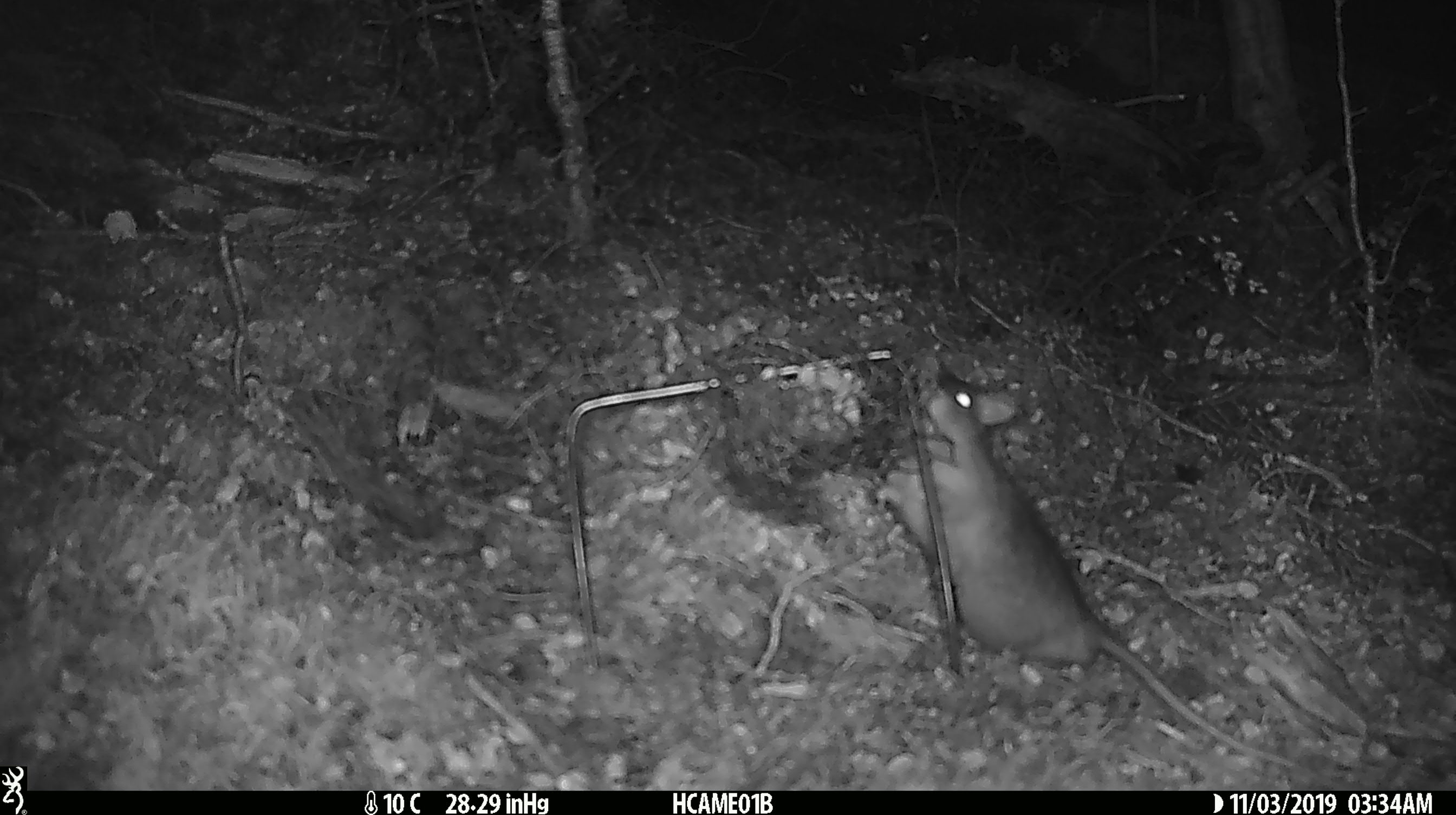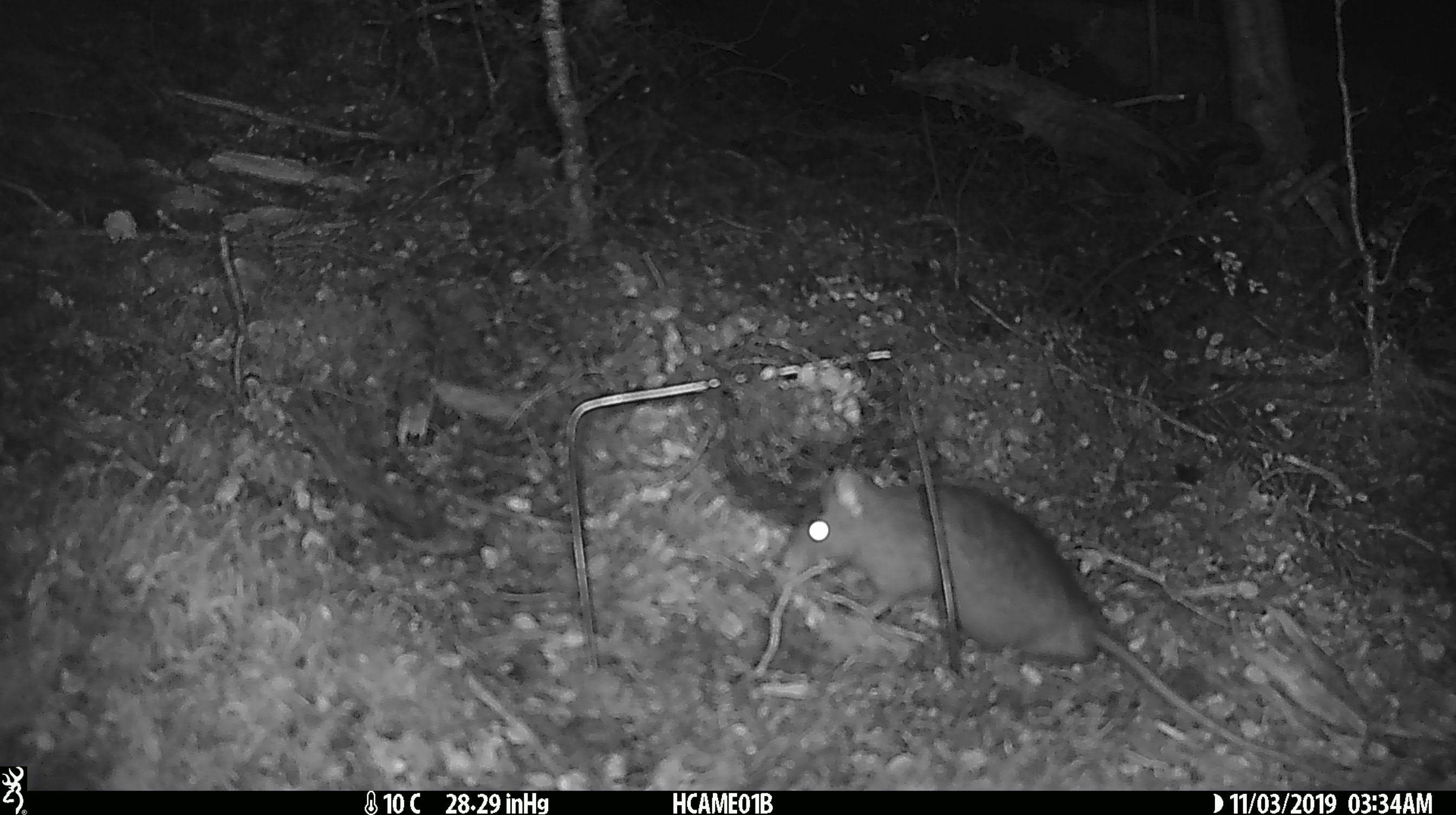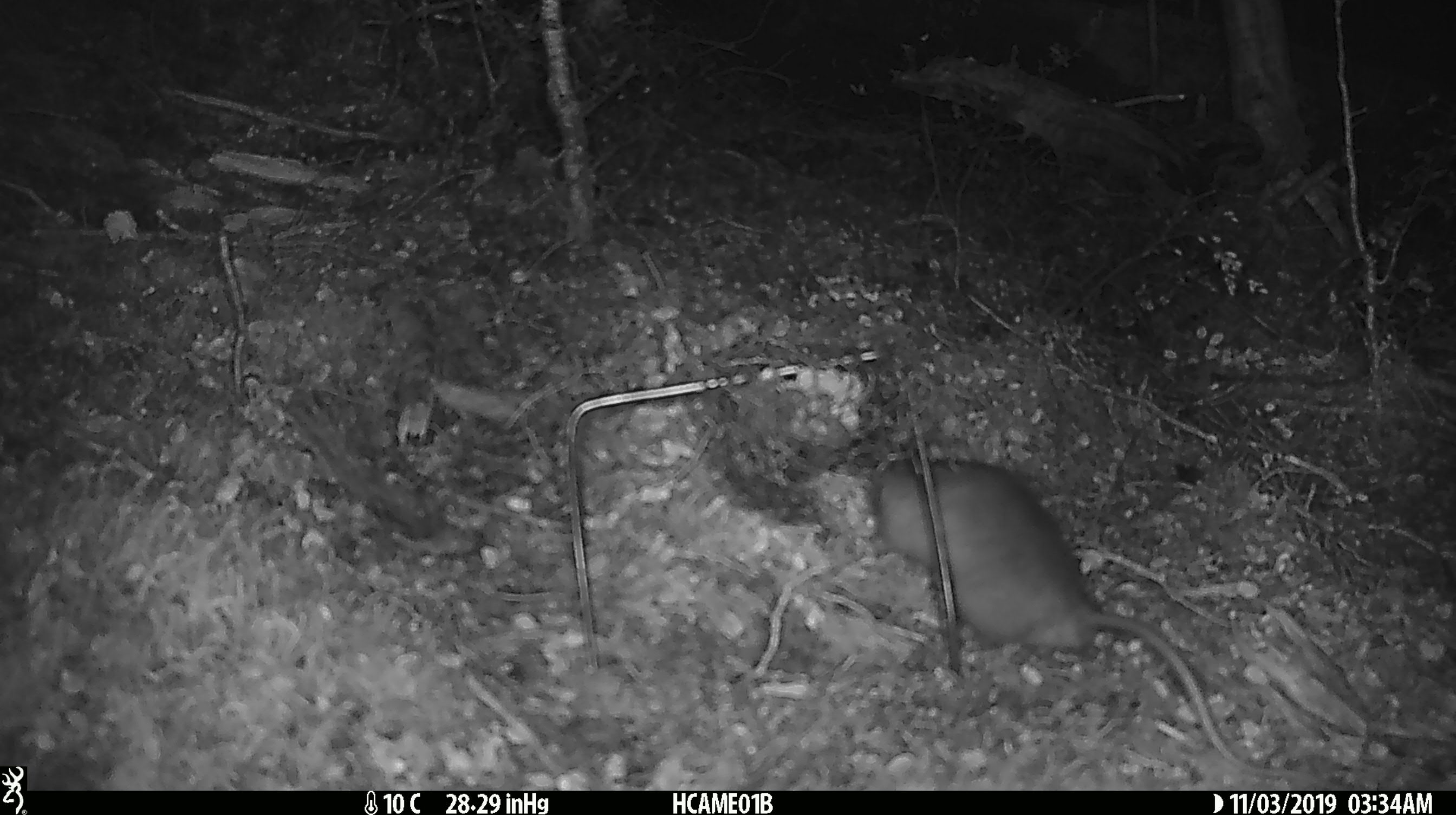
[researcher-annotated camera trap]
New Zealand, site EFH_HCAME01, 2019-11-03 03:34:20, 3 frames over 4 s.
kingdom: Animalia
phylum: Chordata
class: Mammalia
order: Rodentia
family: Muridae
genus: Rattus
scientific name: Rattus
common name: rat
Rat (Rattus).